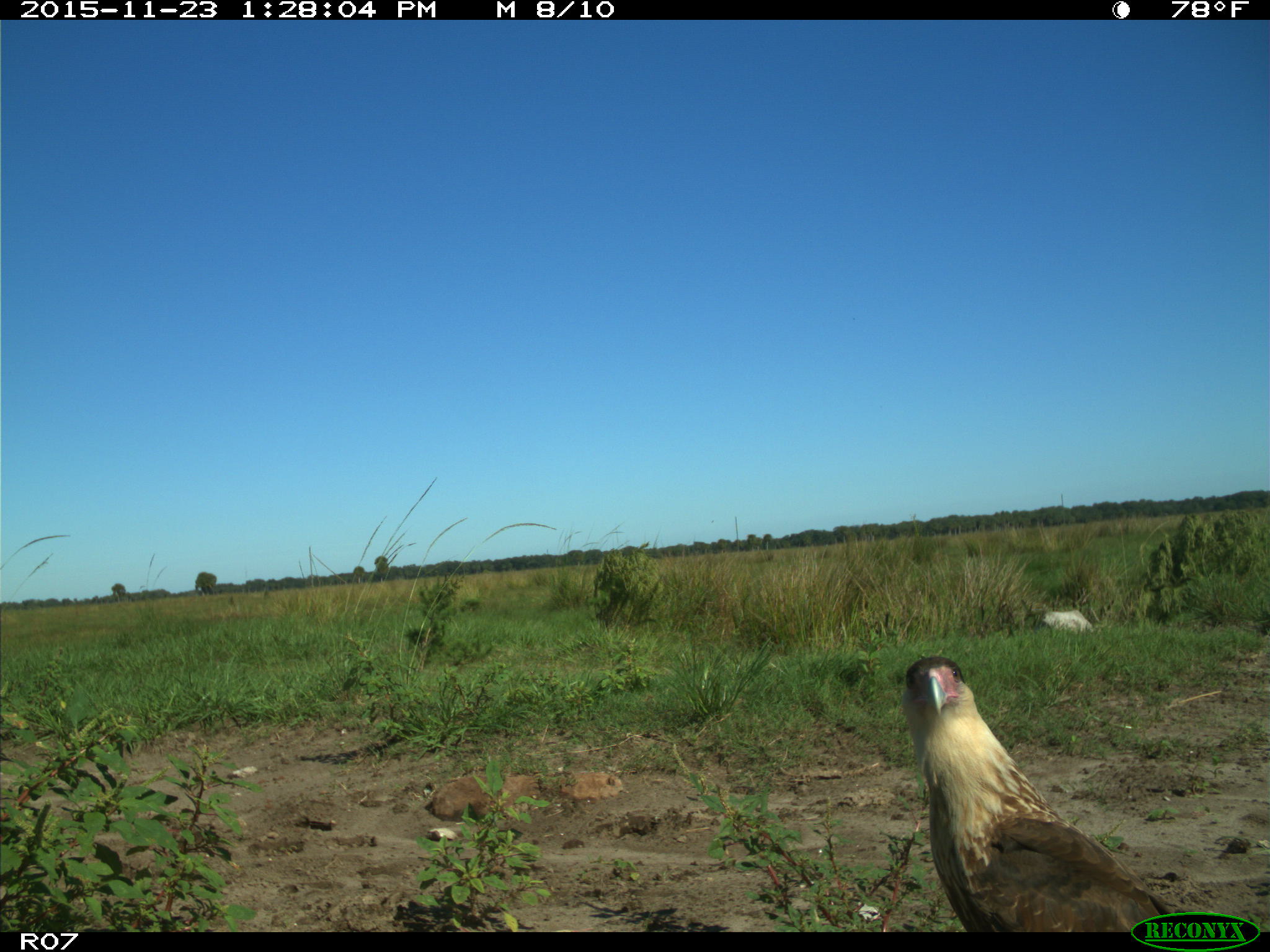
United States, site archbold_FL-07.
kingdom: Animalia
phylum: Chordata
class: Aves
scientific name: Aves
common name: birds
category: unidentified bird